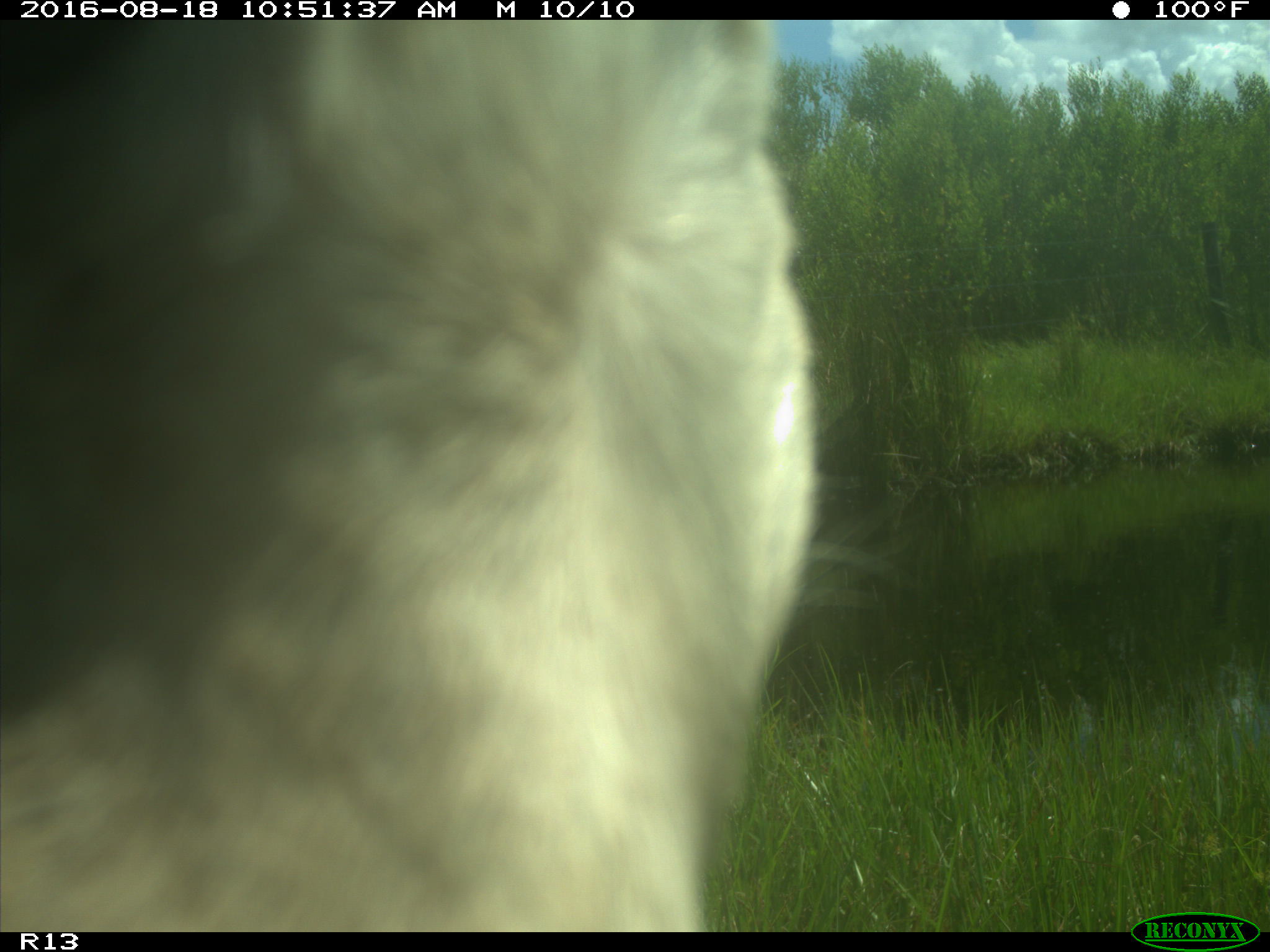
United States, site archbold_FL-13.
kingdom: Animalia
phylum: Chordata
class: Mammalia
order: Artiodactyla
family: Bovidae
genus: Bos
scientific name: Bos taurus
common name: domestic cow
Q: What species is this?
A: Bos taurus (domestic cow).